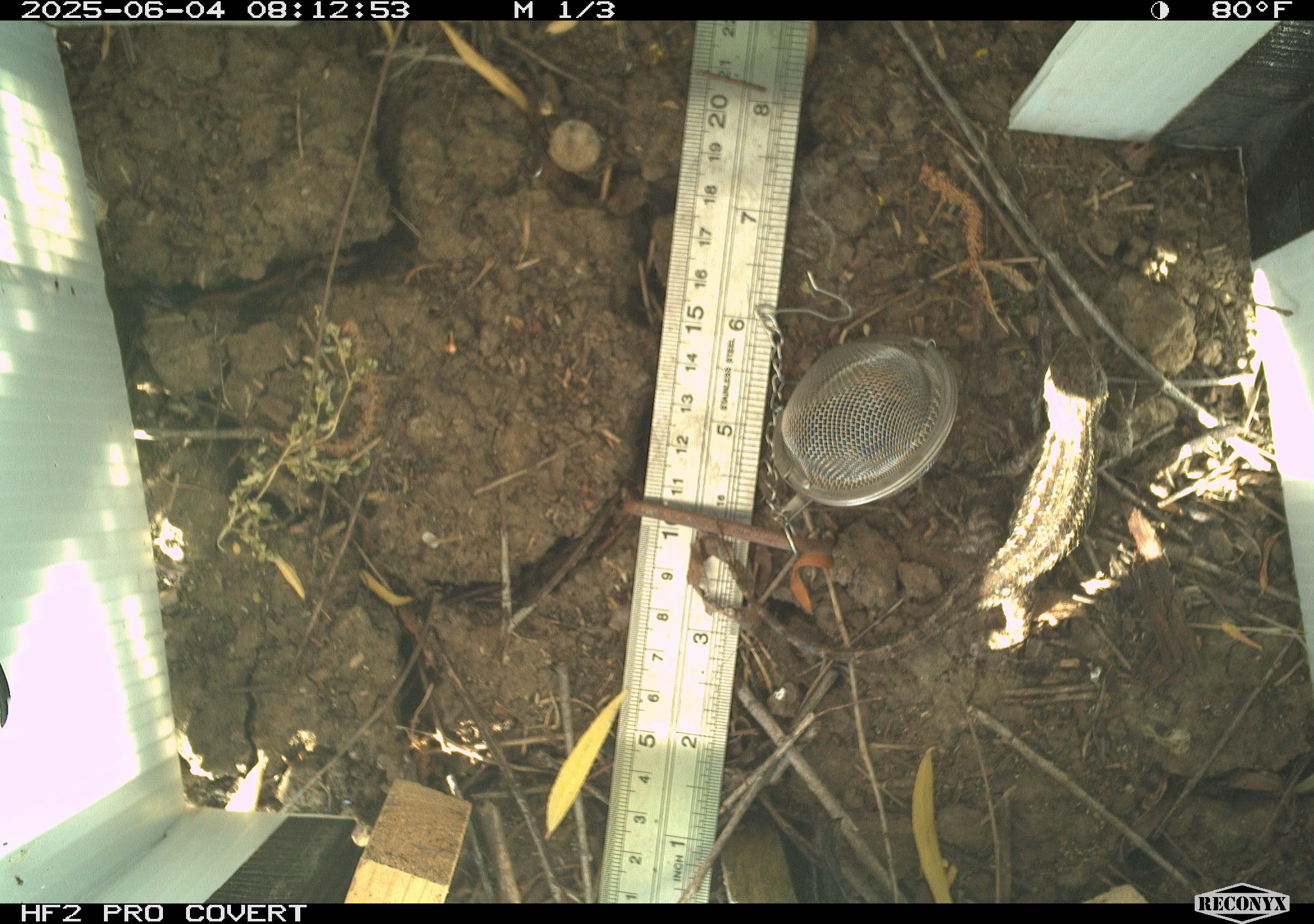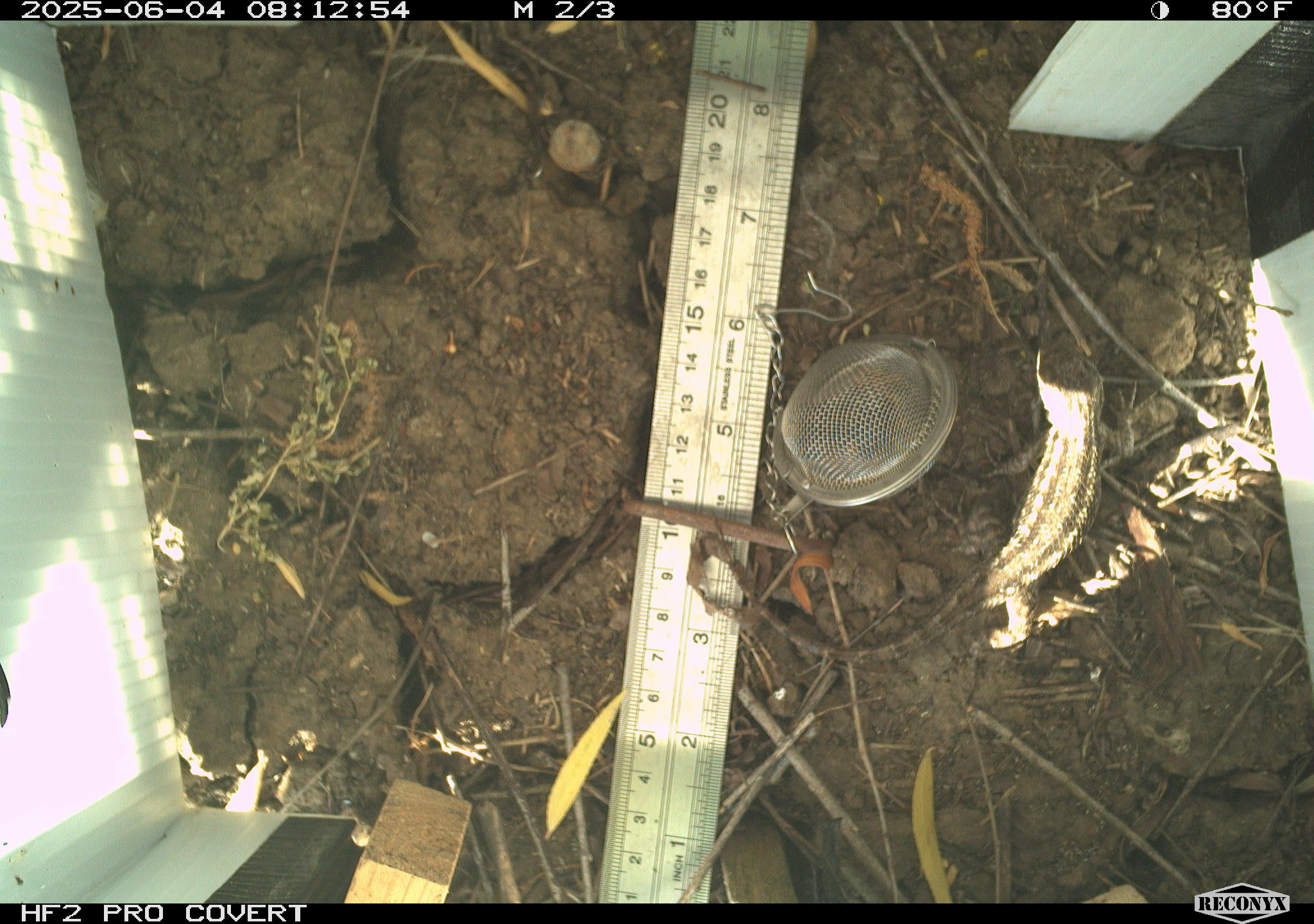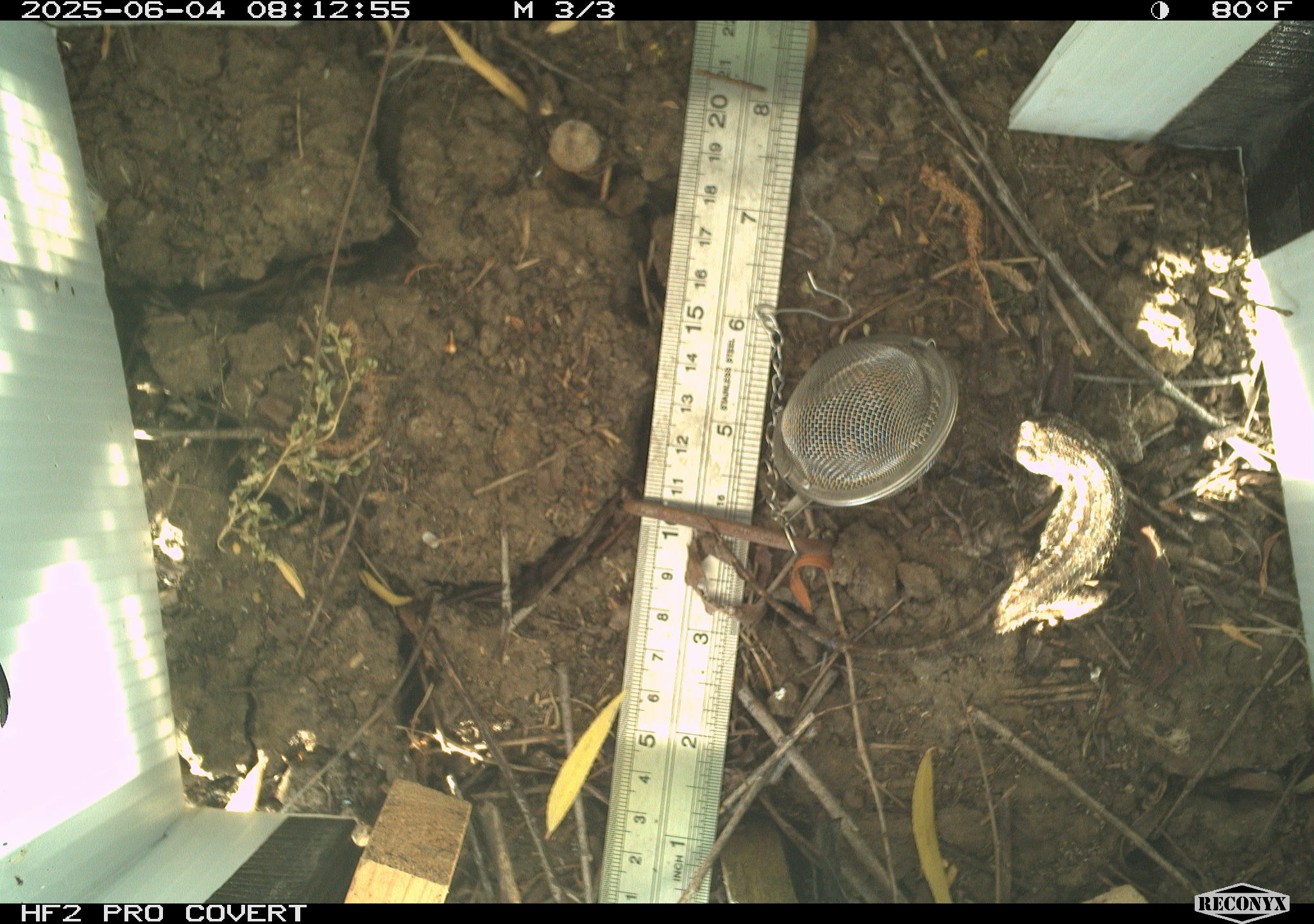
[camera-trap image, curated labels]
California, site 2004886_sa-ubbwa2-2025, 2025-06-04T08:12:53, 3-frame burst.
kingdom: Animalia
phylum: Chordata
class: Reptilia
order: Squamata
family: Phrynosomatidae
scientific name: Phrynosomatidae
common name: north american spiny lizards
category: sceloporus/uta species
Sceloporus/uta species (north american spiny lizards) (Phrynosomatidae).